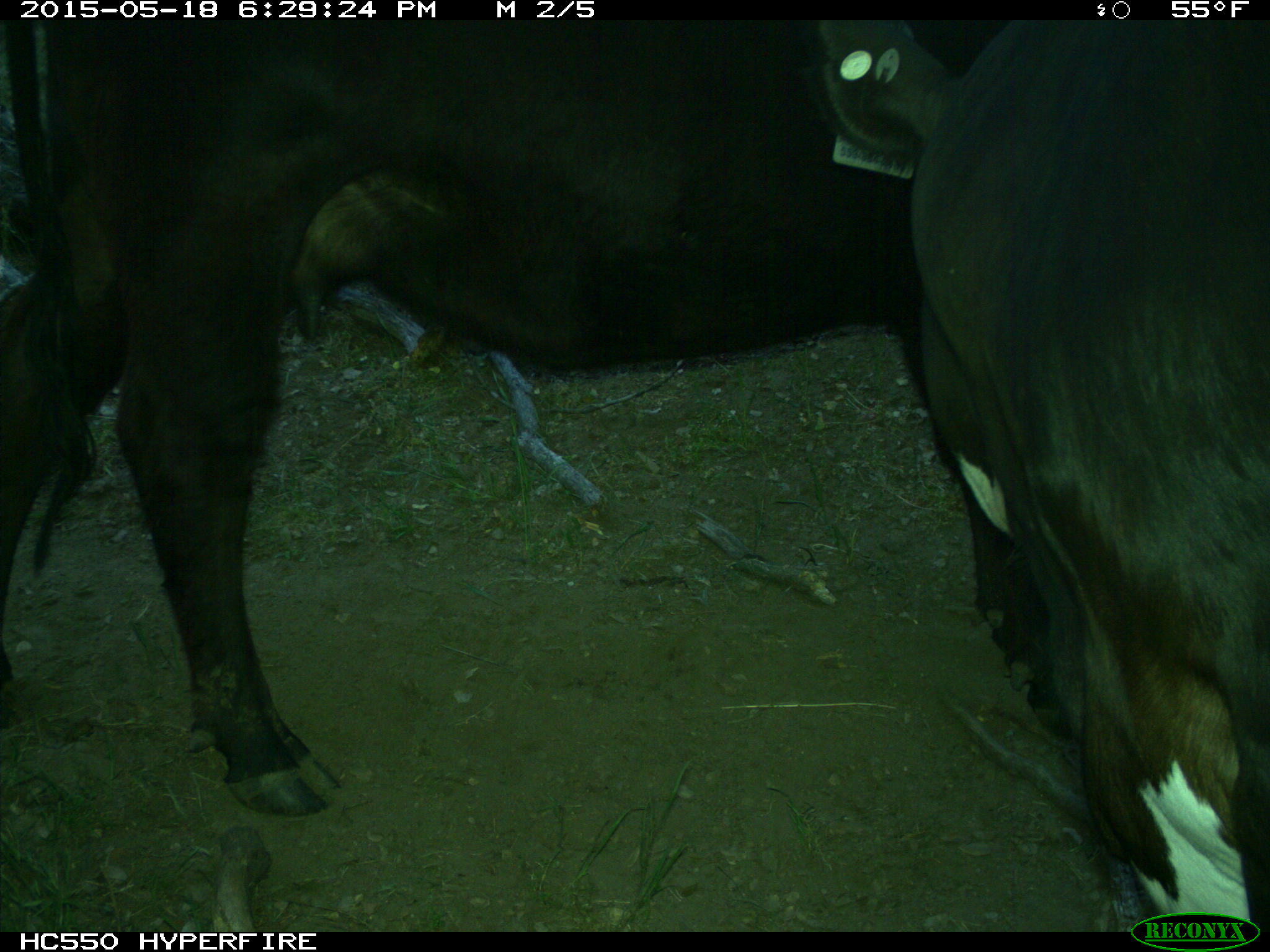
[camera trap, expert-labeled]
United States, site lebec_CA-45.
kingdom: Animalia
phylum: Chordata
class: Mammalia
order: Artiodactyla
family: Bovidae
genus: Bos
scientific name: Bos taurus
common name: domestic cow